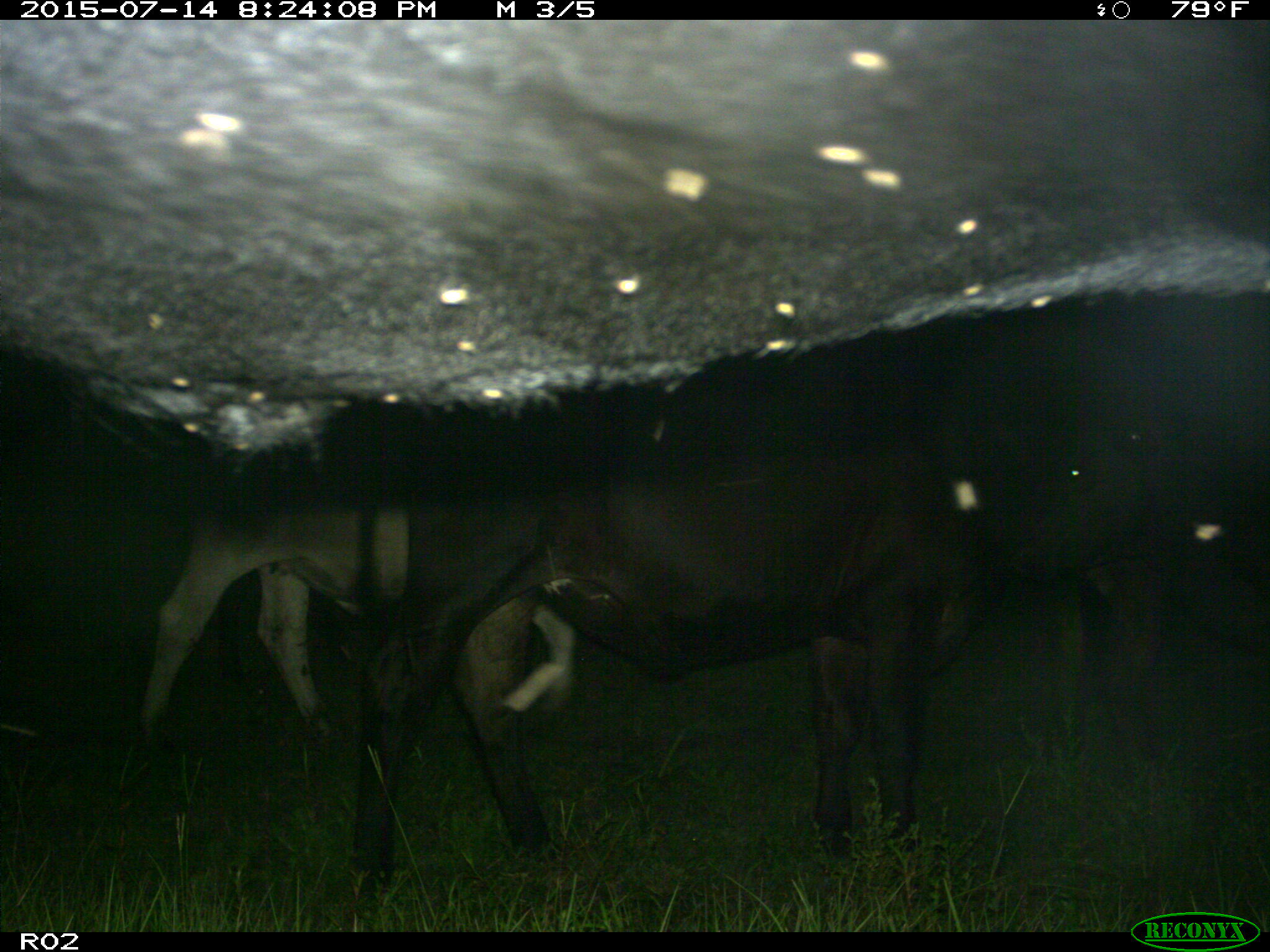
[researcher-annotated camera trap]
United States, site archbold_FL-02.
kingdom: Animalia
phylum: Chordata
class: Mammalia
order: Artiodactyla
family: Bovidae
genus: Bos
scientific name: Bos taurus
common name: domestic cow